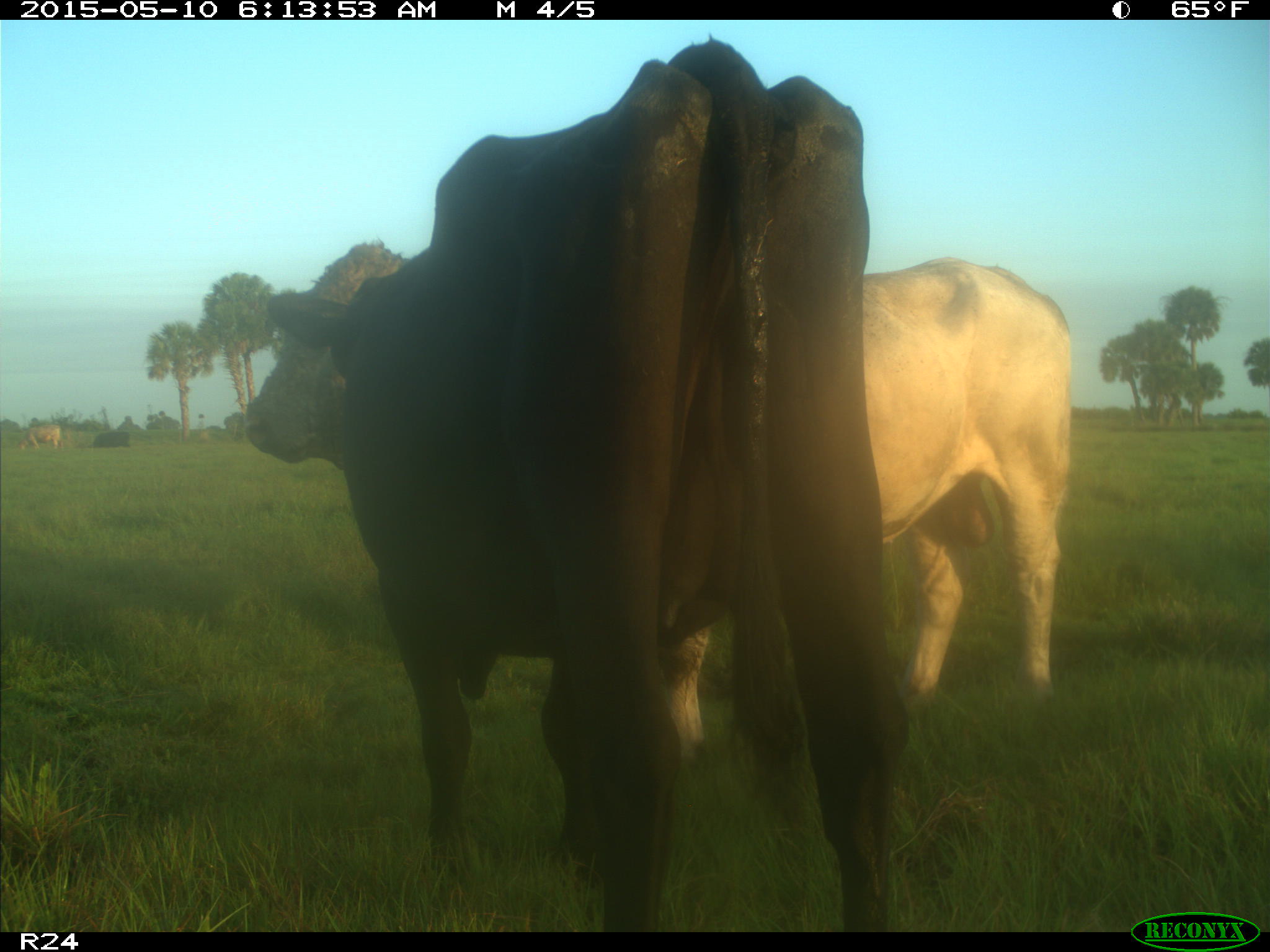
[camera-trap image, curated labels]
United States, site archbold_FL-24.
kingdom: Animalia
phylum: Chordata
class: Mammalia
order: Artiodactyla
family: Bovidae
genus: Bos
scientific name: Bos taurus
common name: domestic cow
Bos taurus (domestic cow).